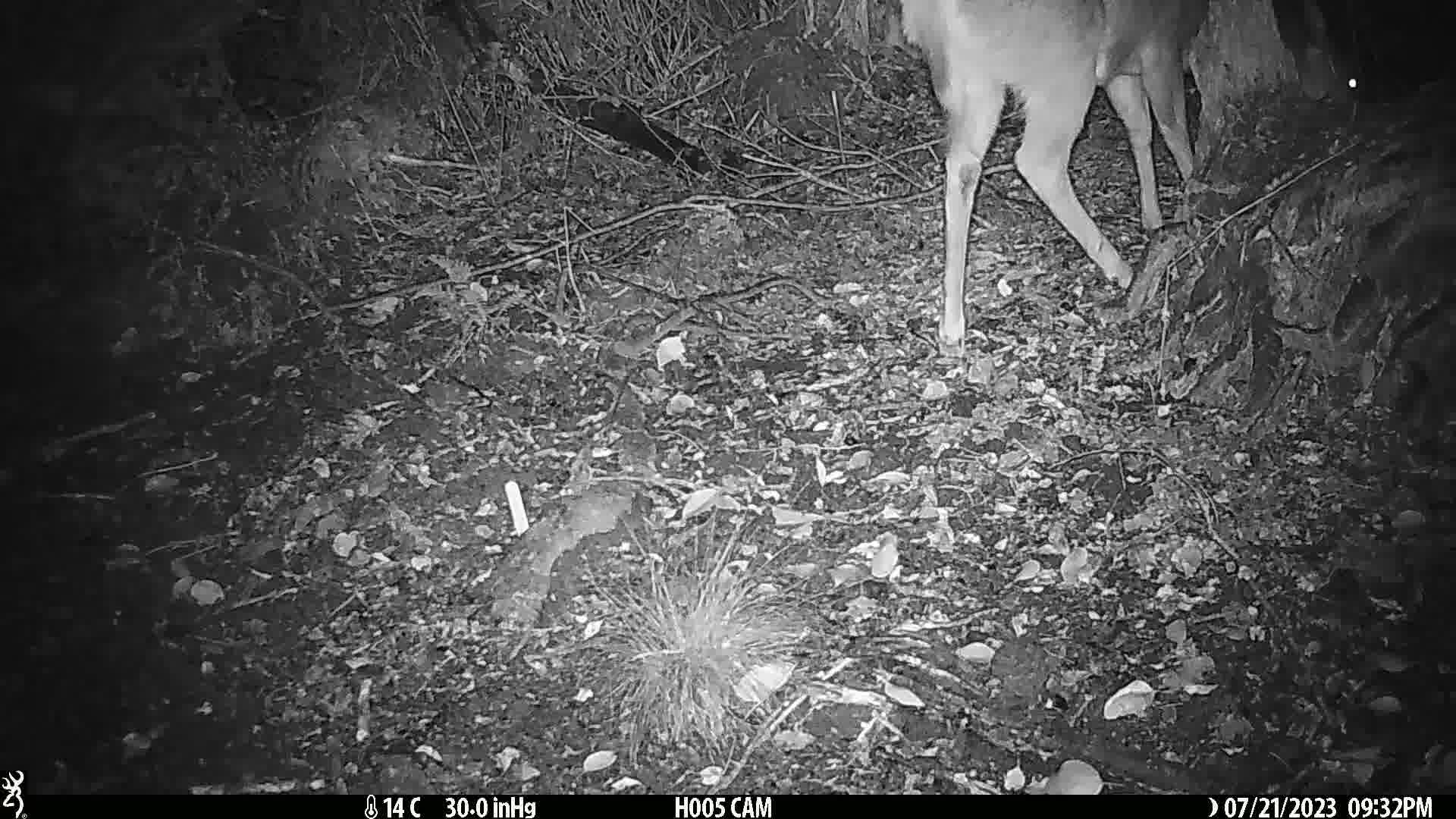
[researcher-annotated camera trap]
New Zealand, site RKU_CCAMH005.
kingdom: Animalia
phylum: Chordata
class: Mammalia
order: Artiodactyla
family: Cervidae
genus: Odocoileus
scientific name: Odocoileus virginianus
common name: white-tailed deer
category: white tailed deer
White tailed deer (white-tailed deer) (Odocoileus virginianus).